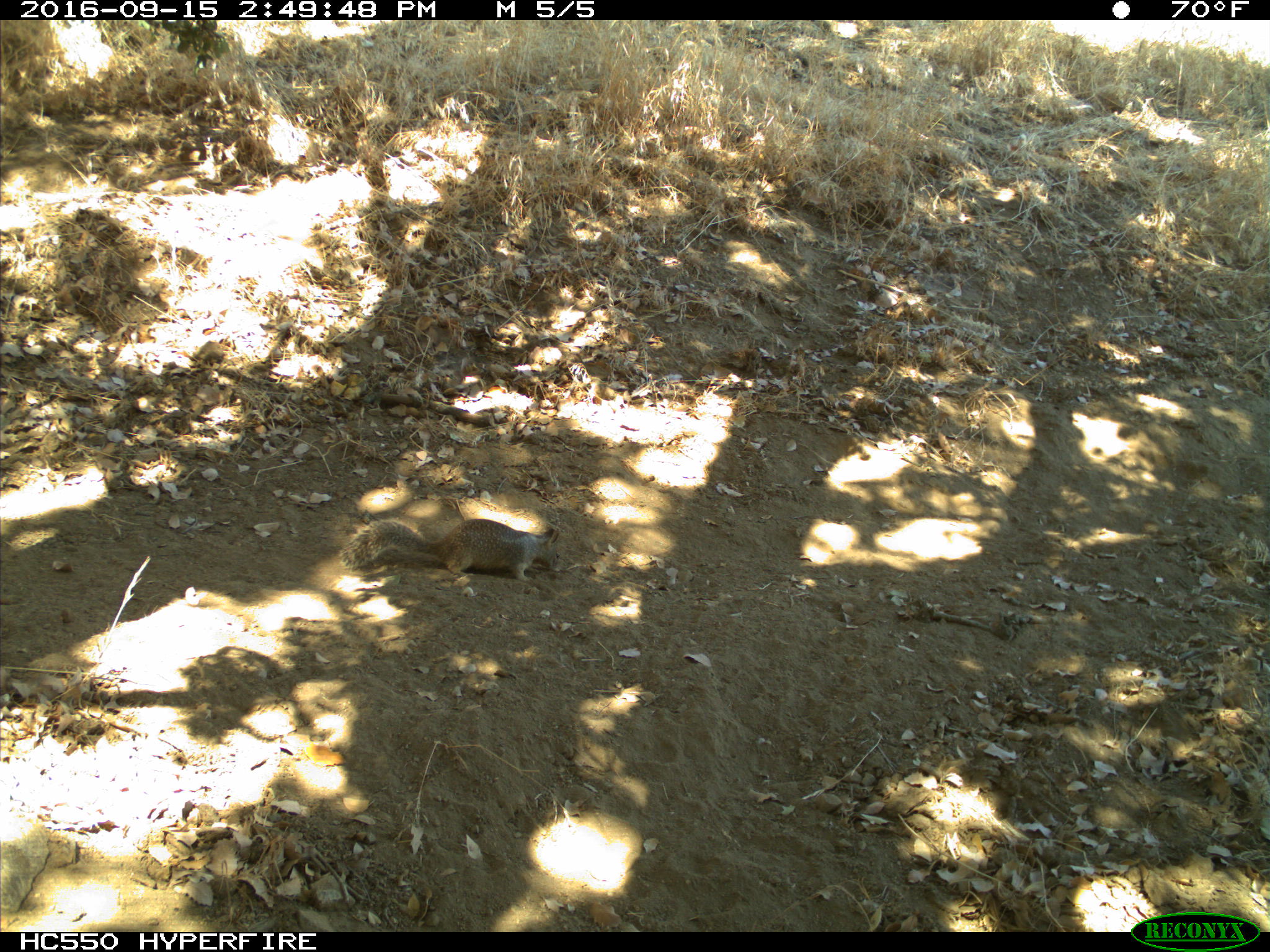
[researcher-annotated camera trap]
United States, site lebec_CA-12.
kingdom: Animalia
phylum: Chordata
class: Mammalia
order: Rodentia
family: Sciuridae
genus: Otospermophilus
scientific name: Otospermophilus beecheyi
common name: california ground squirrel